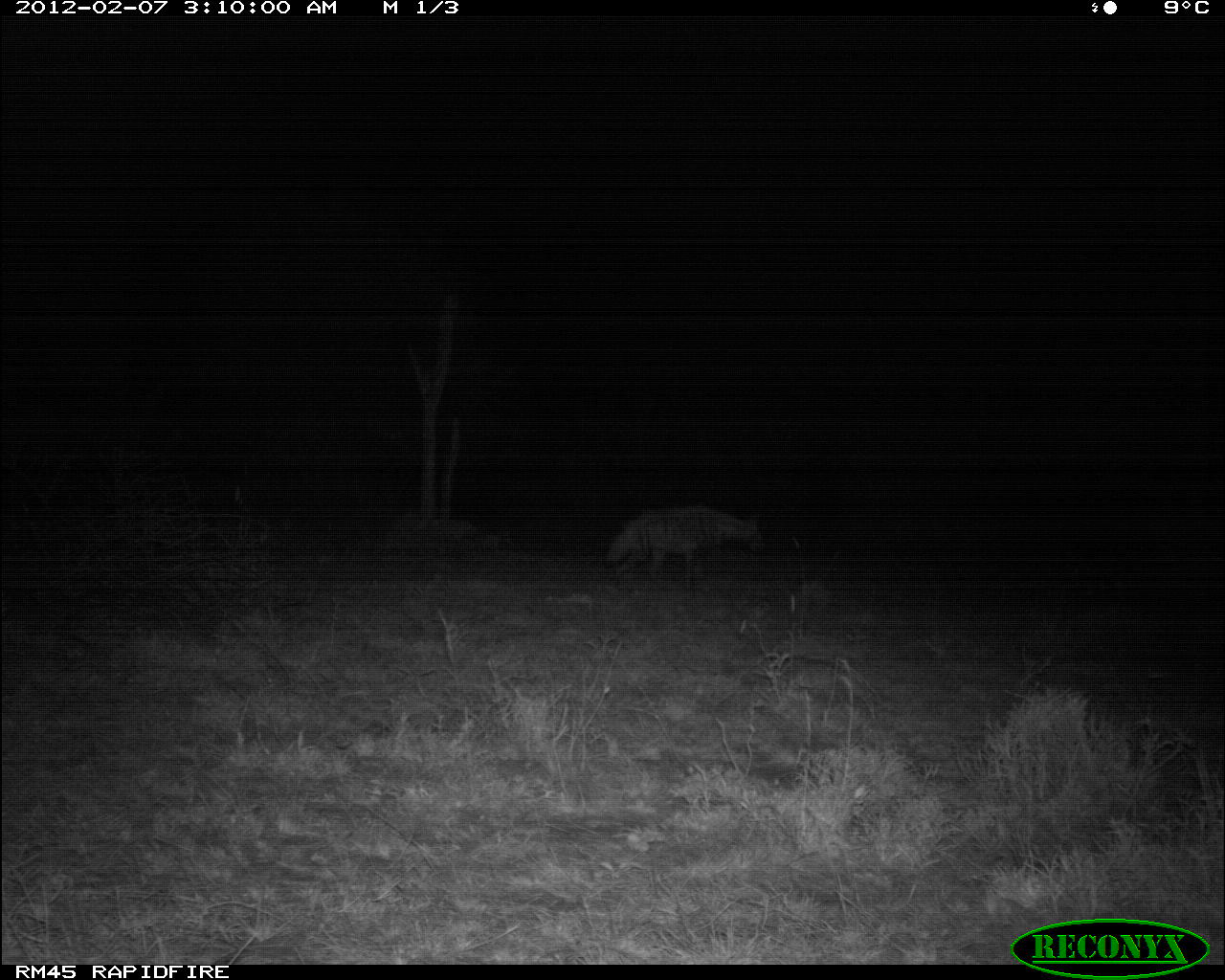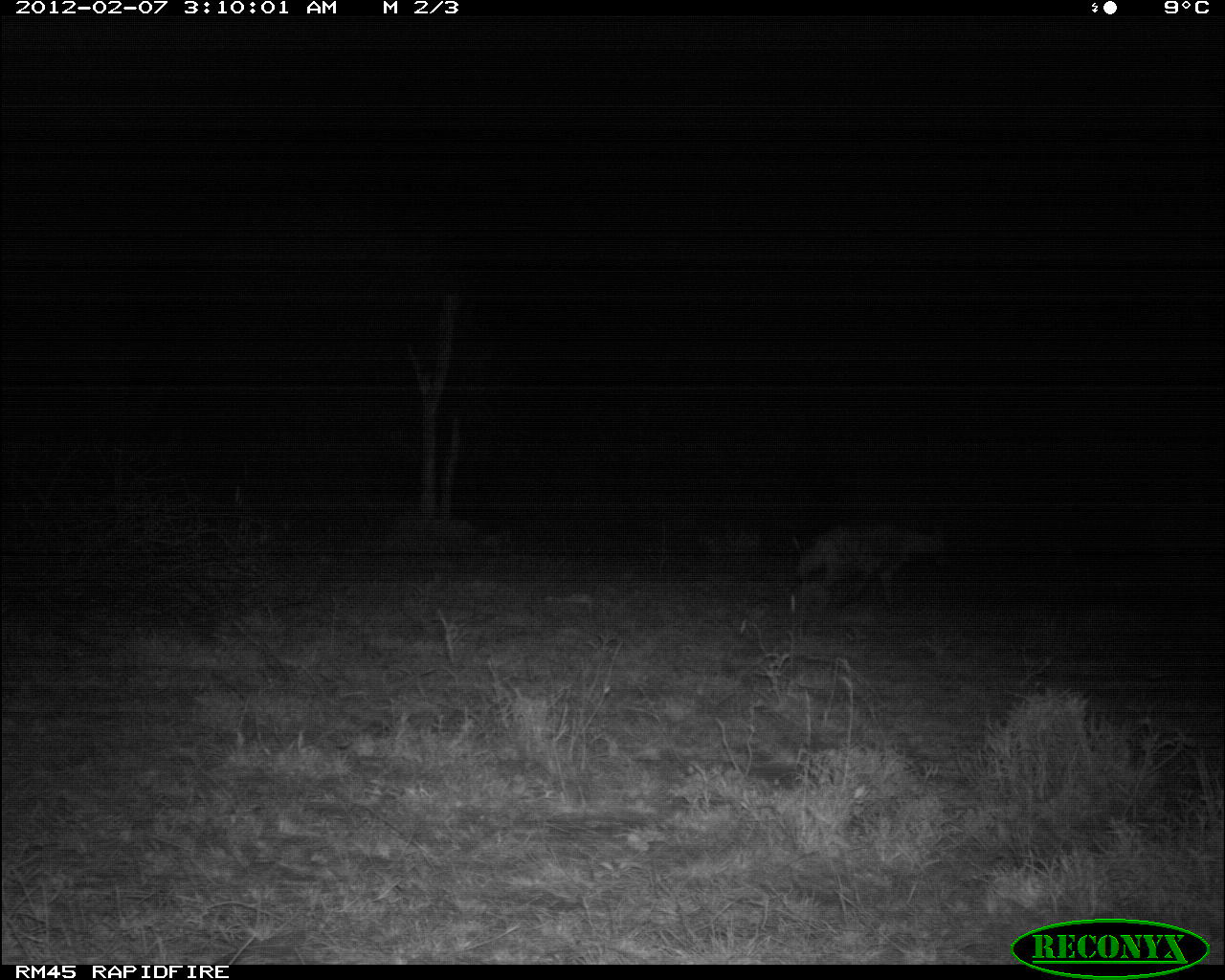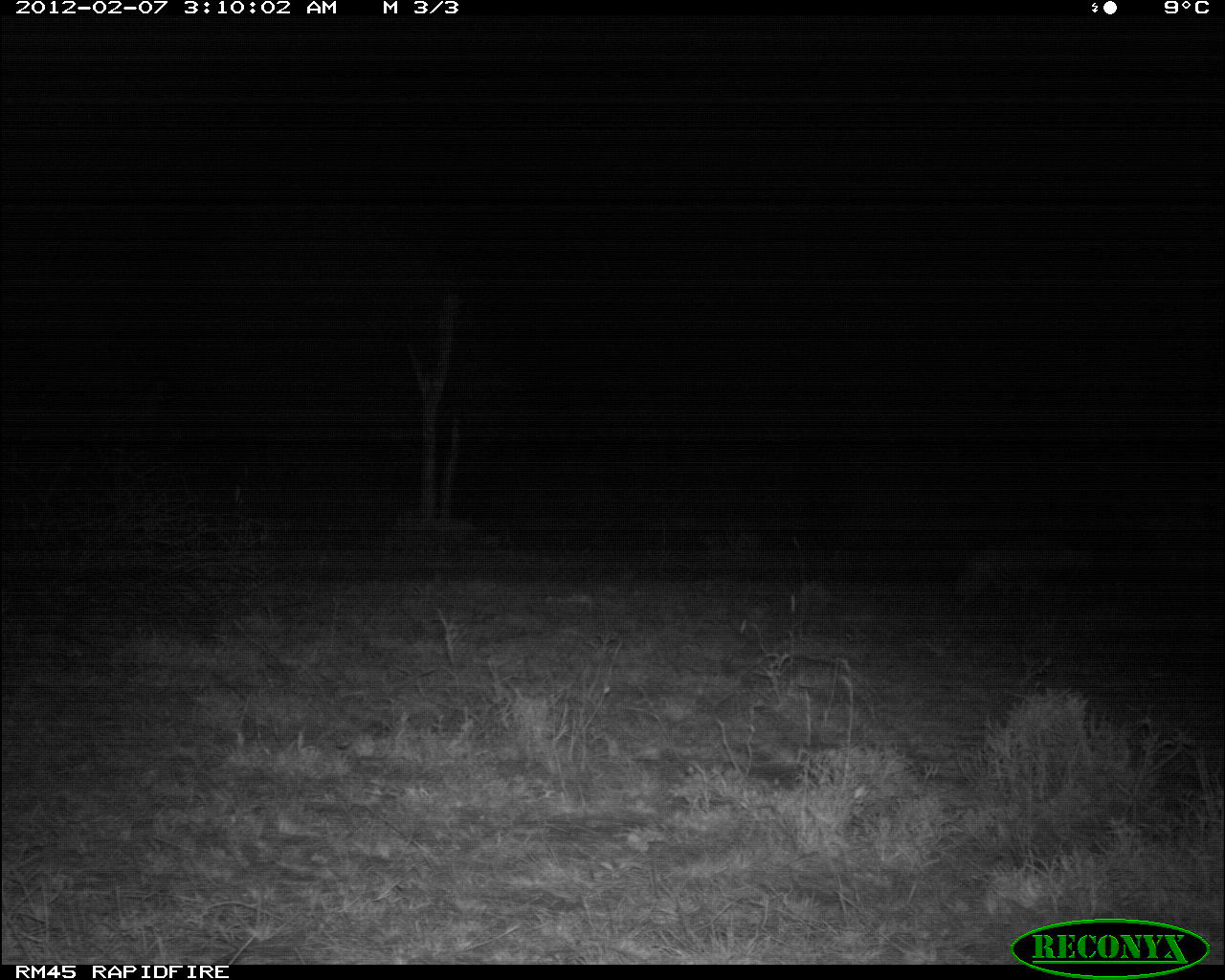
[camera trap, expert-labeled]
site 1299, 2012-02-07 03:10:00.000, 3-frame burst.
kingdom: Animalia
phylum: Chordata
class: Mammalia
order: Carnivora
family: Hyaenidae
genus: Hyaena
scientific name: Hyaena hyaena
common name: striped hyena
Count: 1.